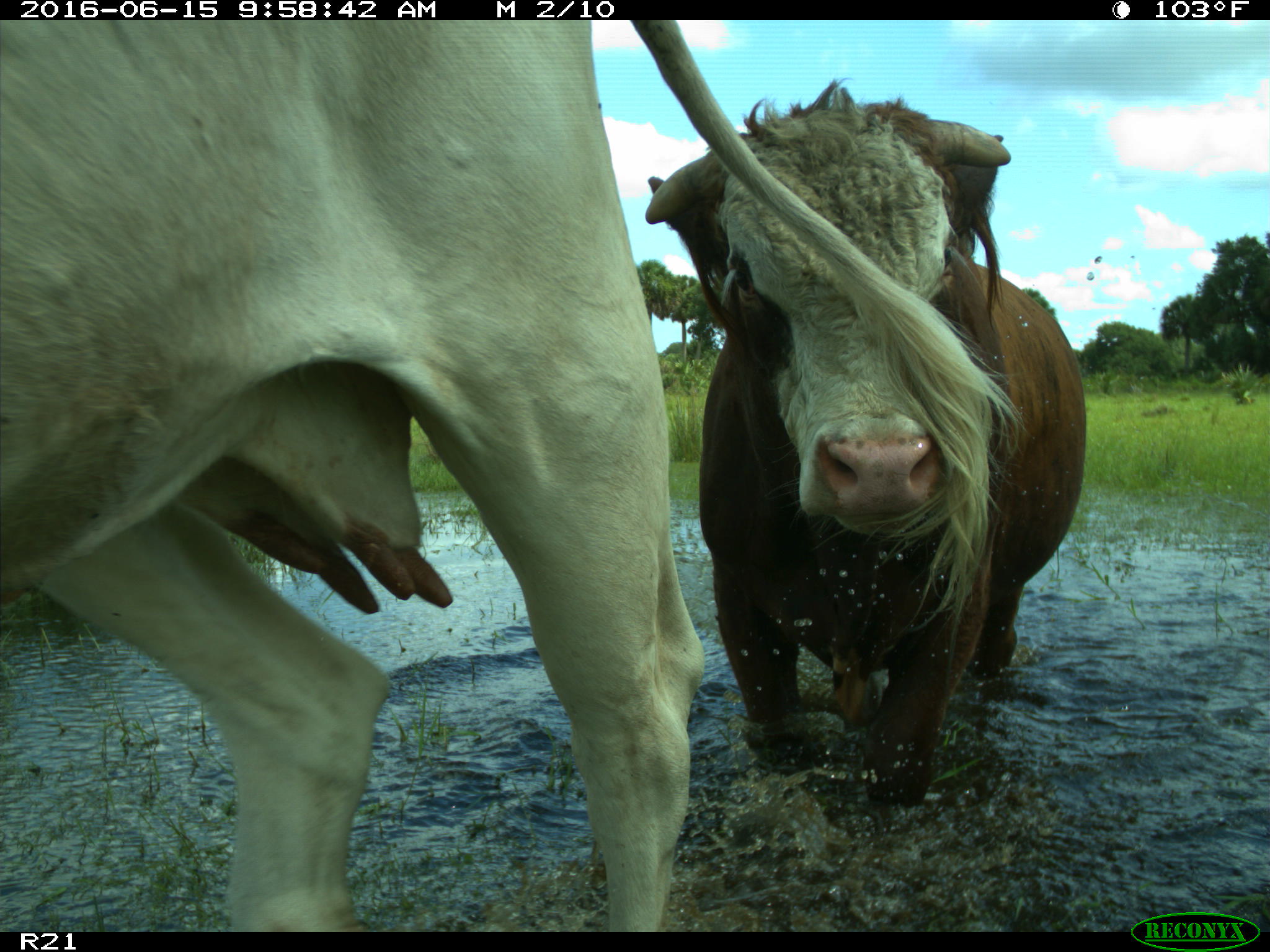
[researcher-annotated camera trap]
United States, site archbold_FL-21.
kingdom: Animalia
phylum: Chordata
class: Mammalia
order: Artiodactyla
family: Bovidae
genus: Bos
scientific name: Bos taurus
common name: domestic cow